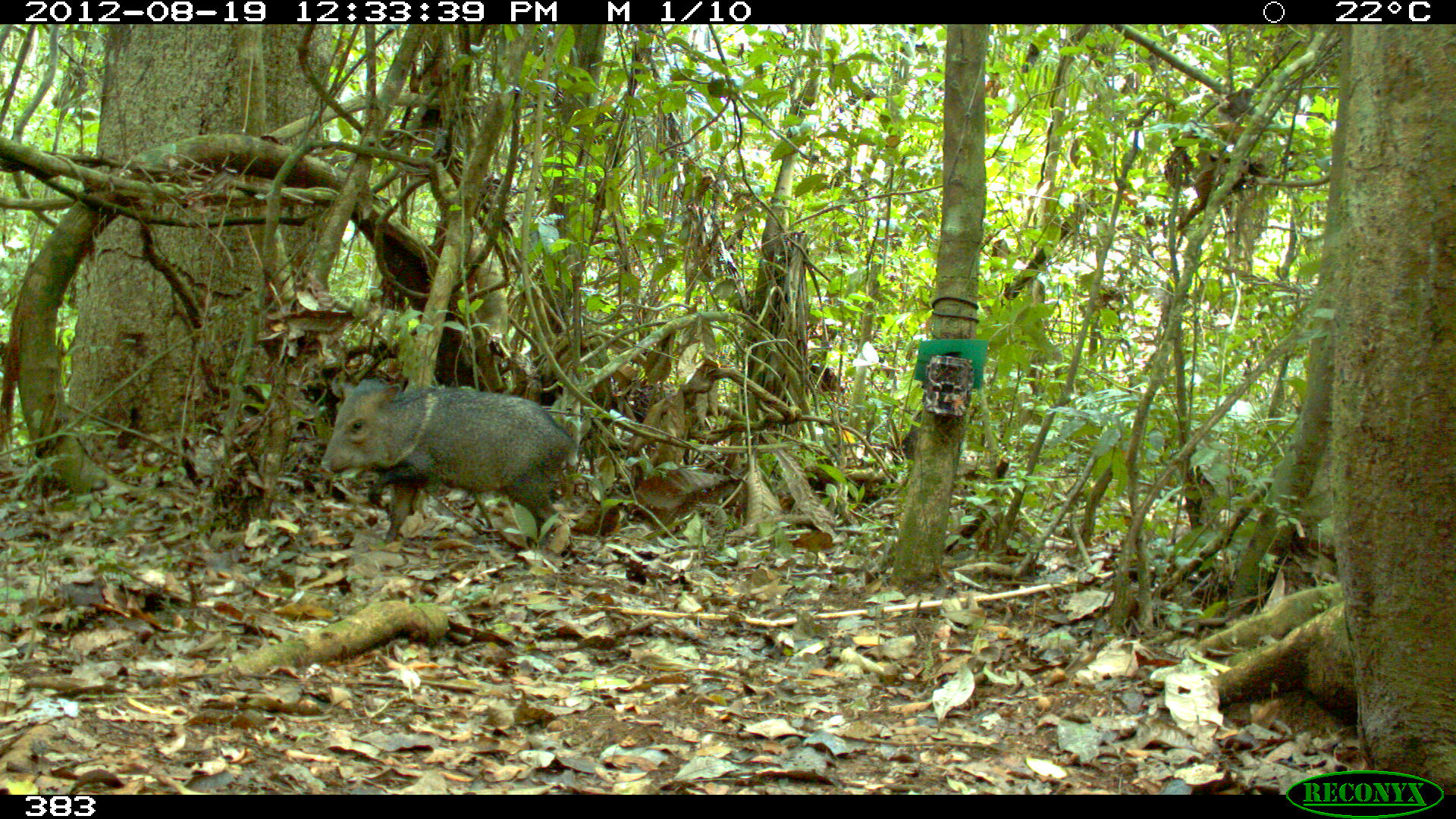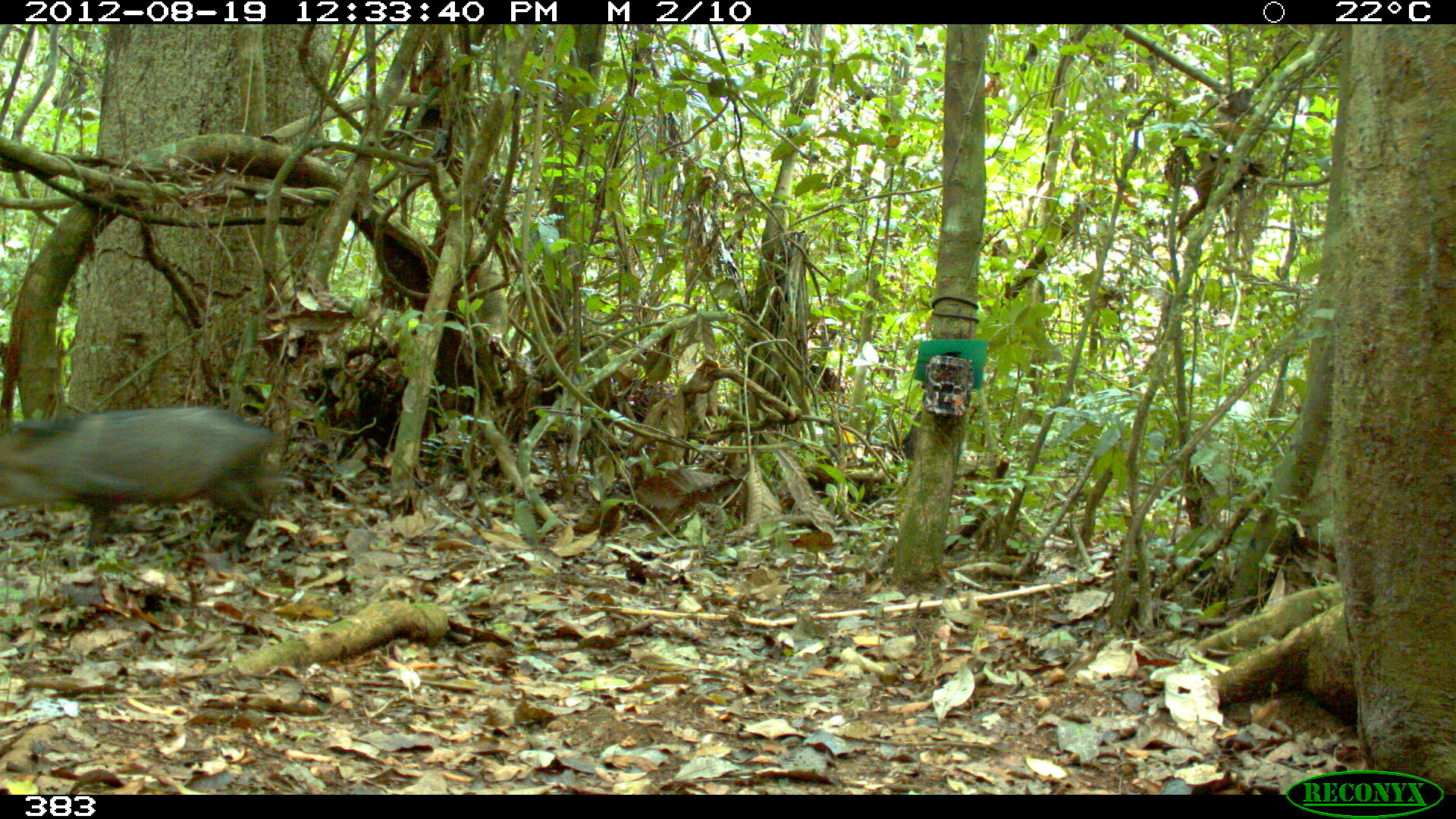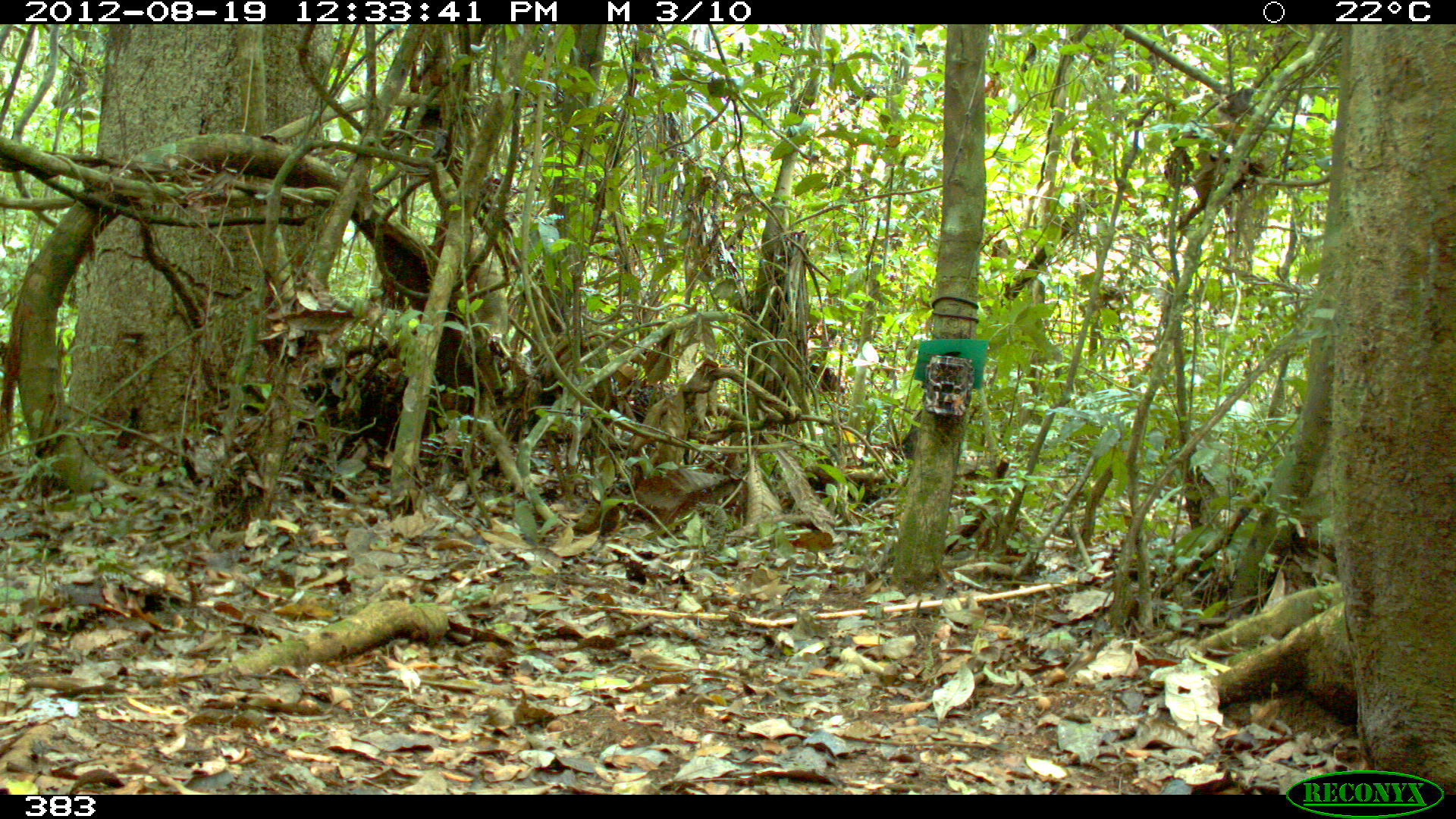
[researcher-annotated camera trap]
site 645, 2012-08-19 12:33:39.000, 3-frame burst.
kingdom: Animalia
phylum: Chordata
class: Mammalia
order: Artiodactyla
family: Tayassuidae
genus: Pecari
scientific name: Pecari tajacu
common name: collared peccary